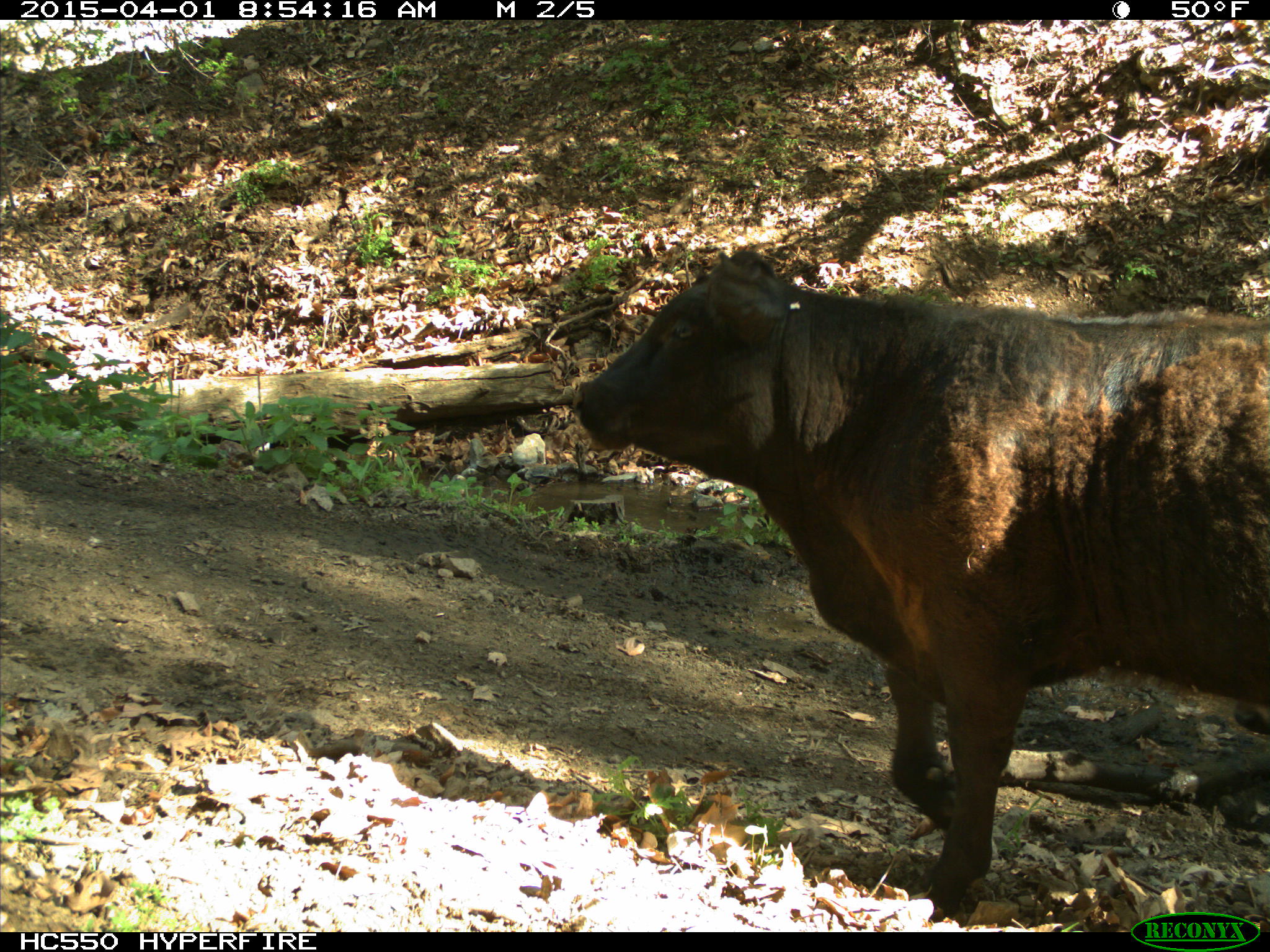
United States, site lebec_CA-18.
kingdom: Animalia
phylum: Chordata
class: Mammalia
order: Artiodactyla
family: Bovidae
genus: Bos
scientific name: Bos taurus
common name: domestic cow